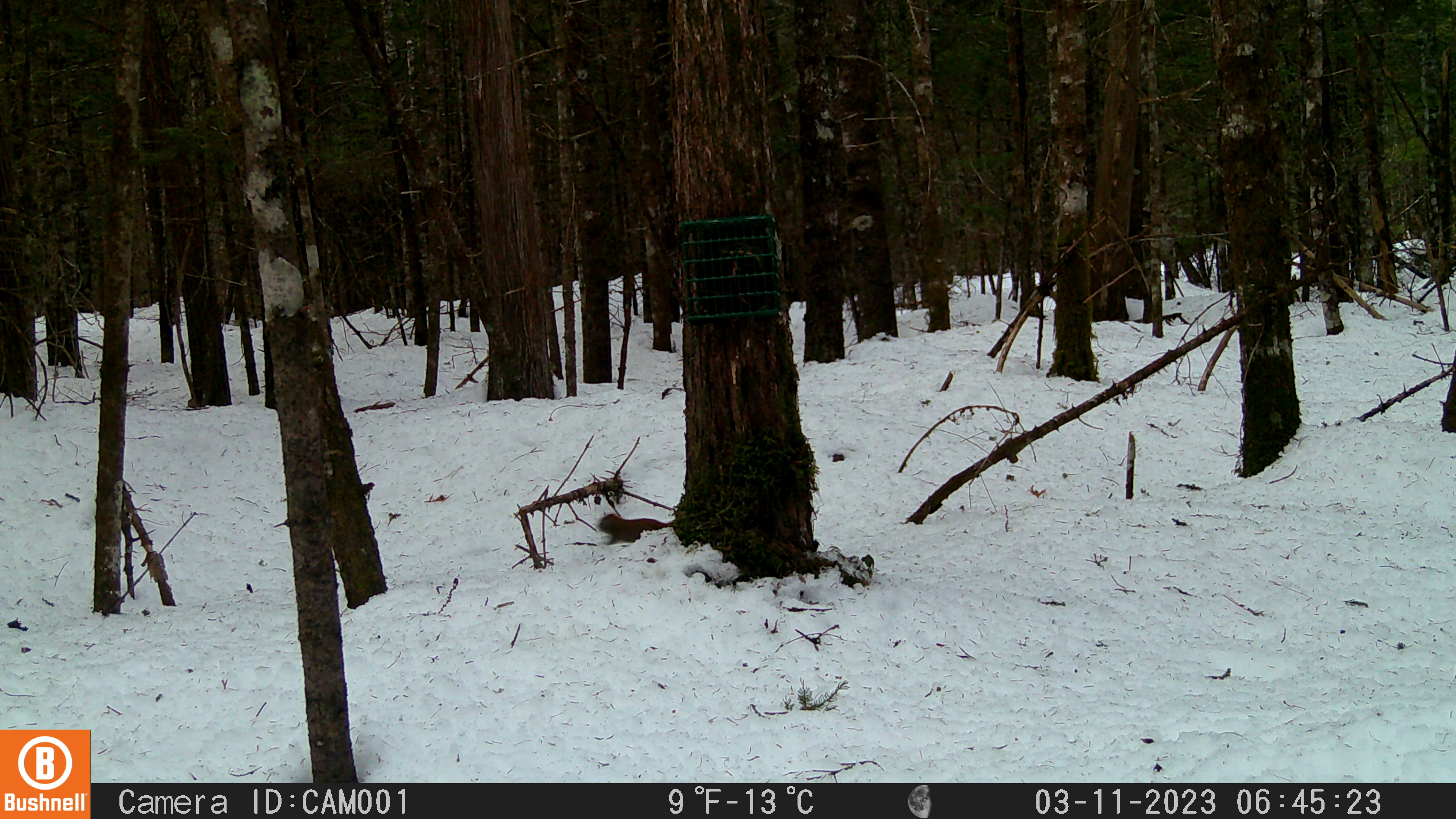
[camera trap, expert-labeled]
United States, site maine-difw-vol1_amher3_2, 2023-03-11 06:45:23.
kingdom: Animalia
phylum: Chordata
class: Mammalia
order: Rodentia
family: Sciuridae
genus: Tamiasciurus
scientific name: Tamiasciurus hudsonicus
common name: red squirrel